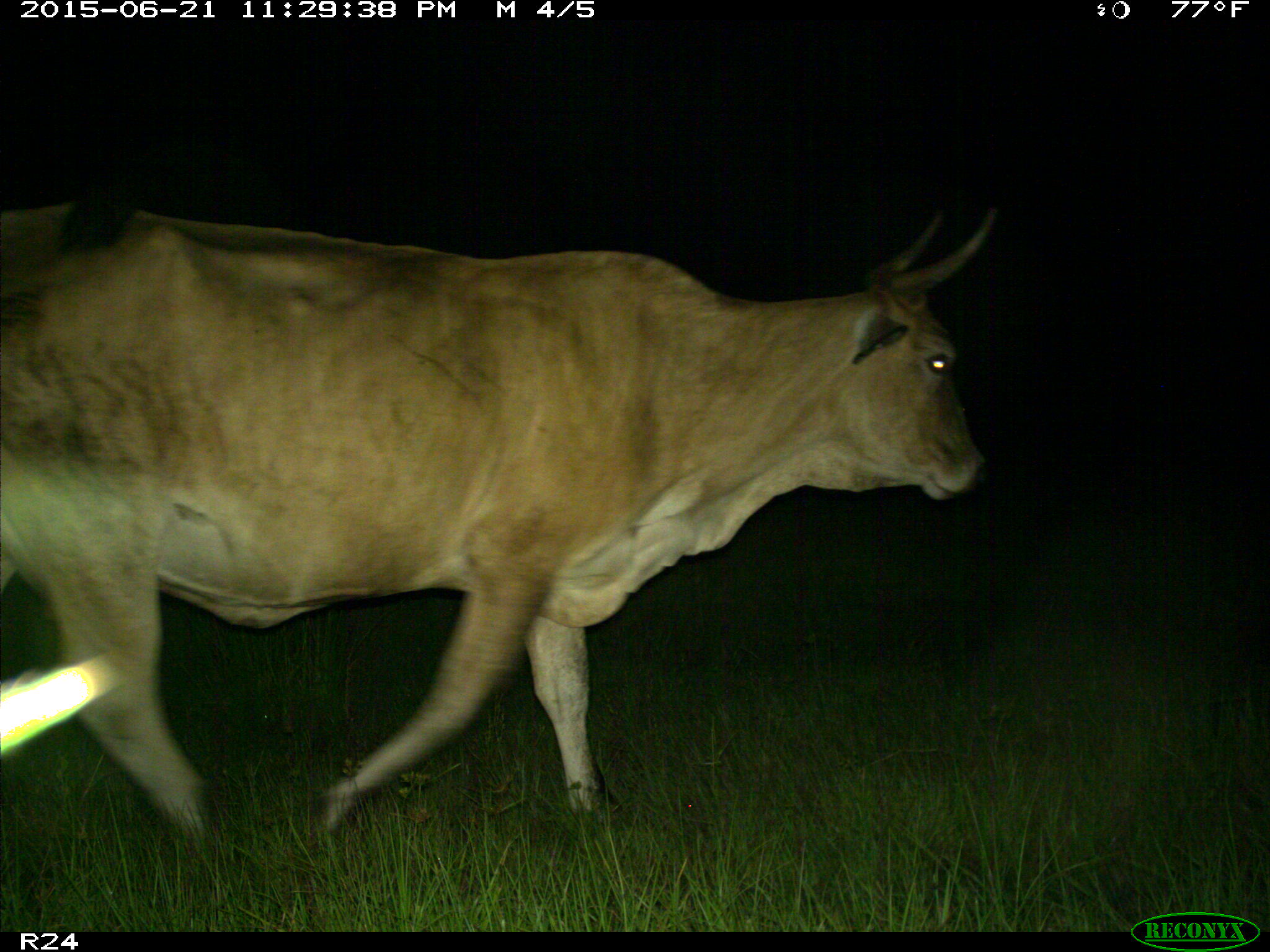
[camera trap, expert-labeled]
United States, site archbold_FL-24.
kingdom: Animalia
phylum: Chordata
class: Mammalia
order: Artiodactyla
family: Bovidae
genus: Bos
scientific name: Bos taurus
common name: domestic cow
Bos taurus (domestic cow).